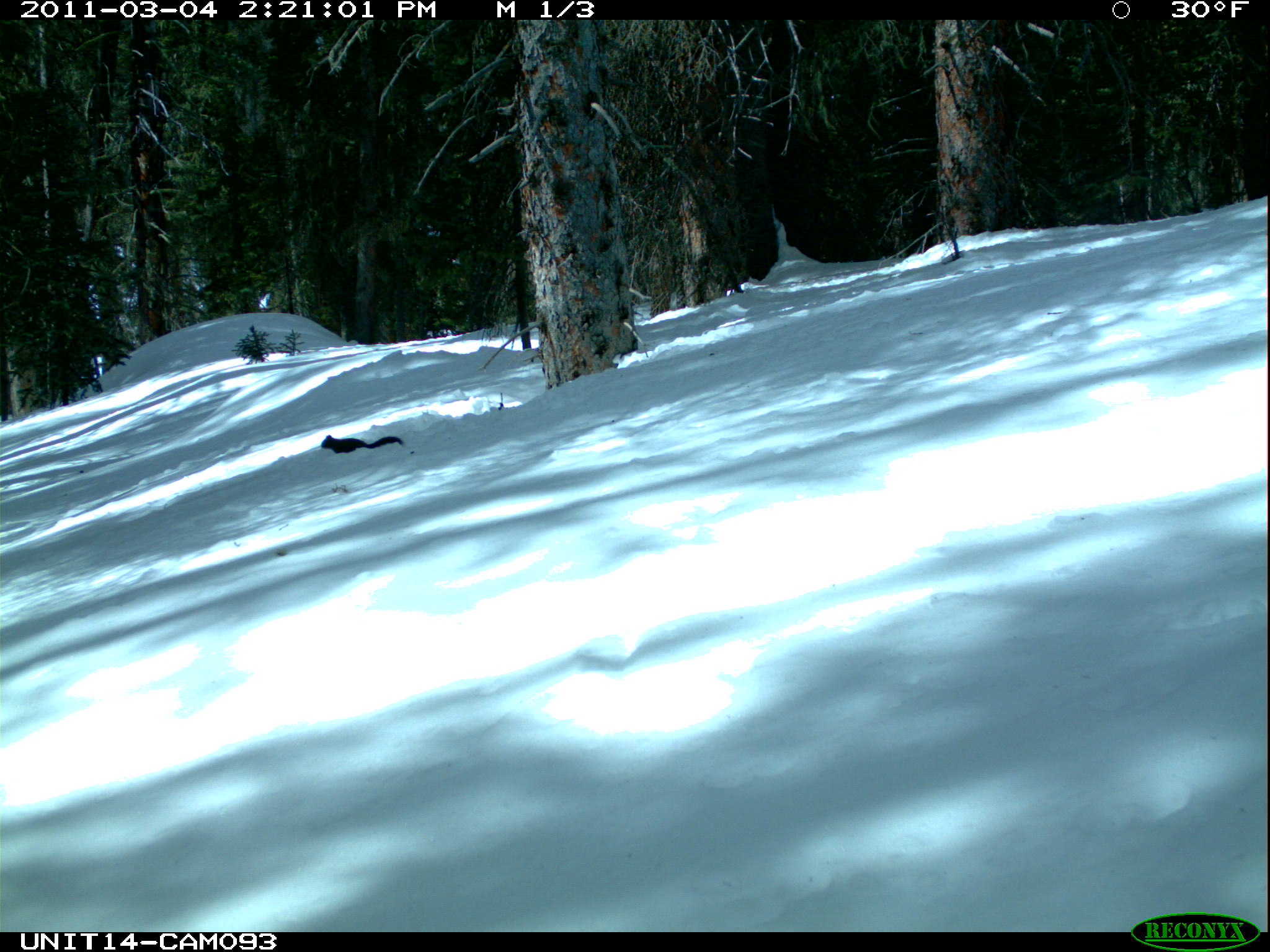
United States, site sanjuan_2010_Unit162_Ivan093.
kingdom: Animalia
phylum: Chordata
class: Mammalia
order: Rodentia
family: Sciuridae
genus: Tamiasciurus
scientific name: Tamiasciurus hudsonicus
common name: american red squirrel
Tamiasciurus hudsonicus (american red squirrel).